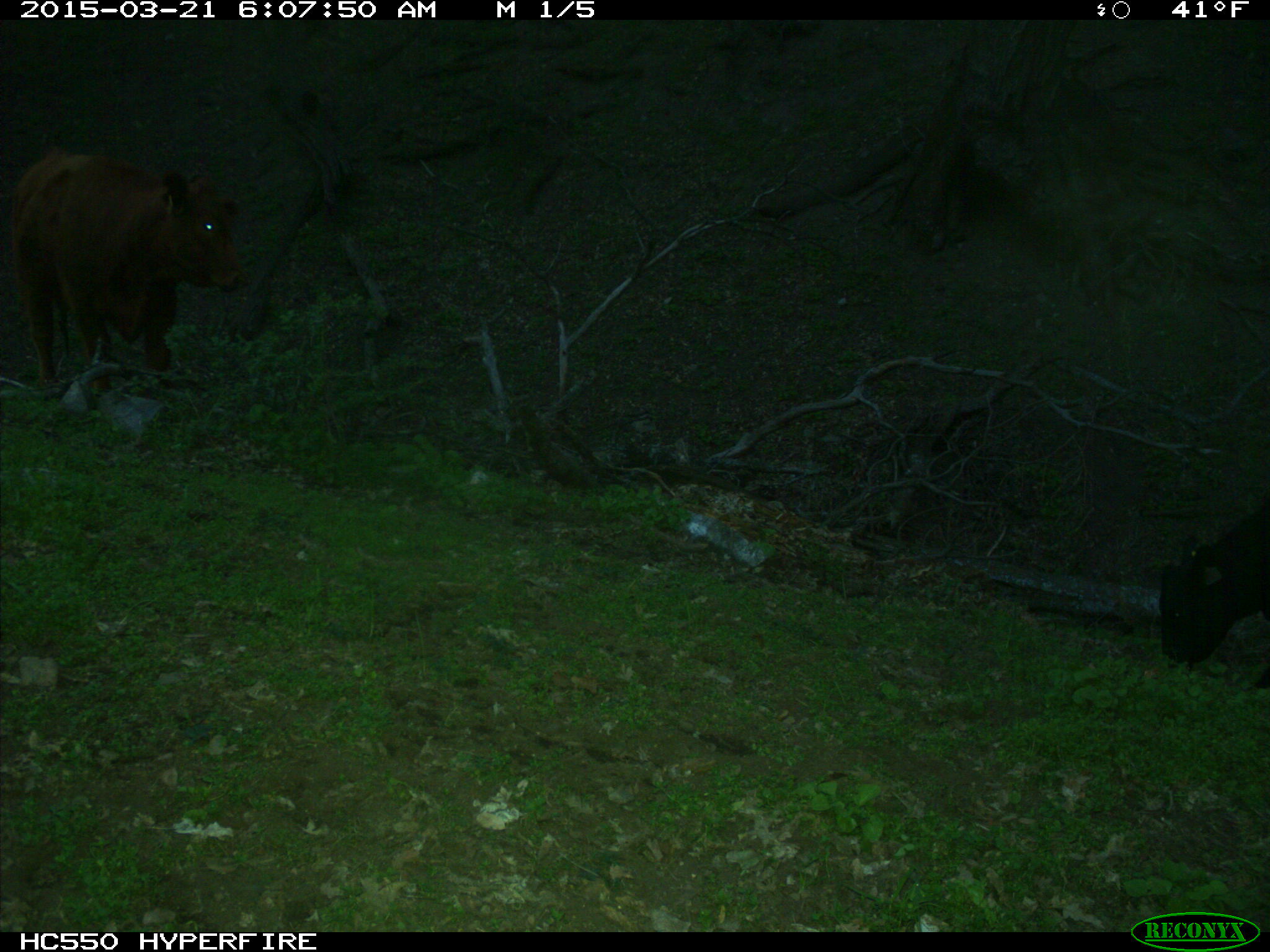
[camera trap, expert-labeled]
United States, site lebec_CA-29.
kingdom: Animalia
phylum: Chordata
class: Mammalia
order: Artiodactyla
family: Bovidae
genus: Bos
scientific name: Bos taurus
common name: domestic cow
Bos taurus (domestic cow).